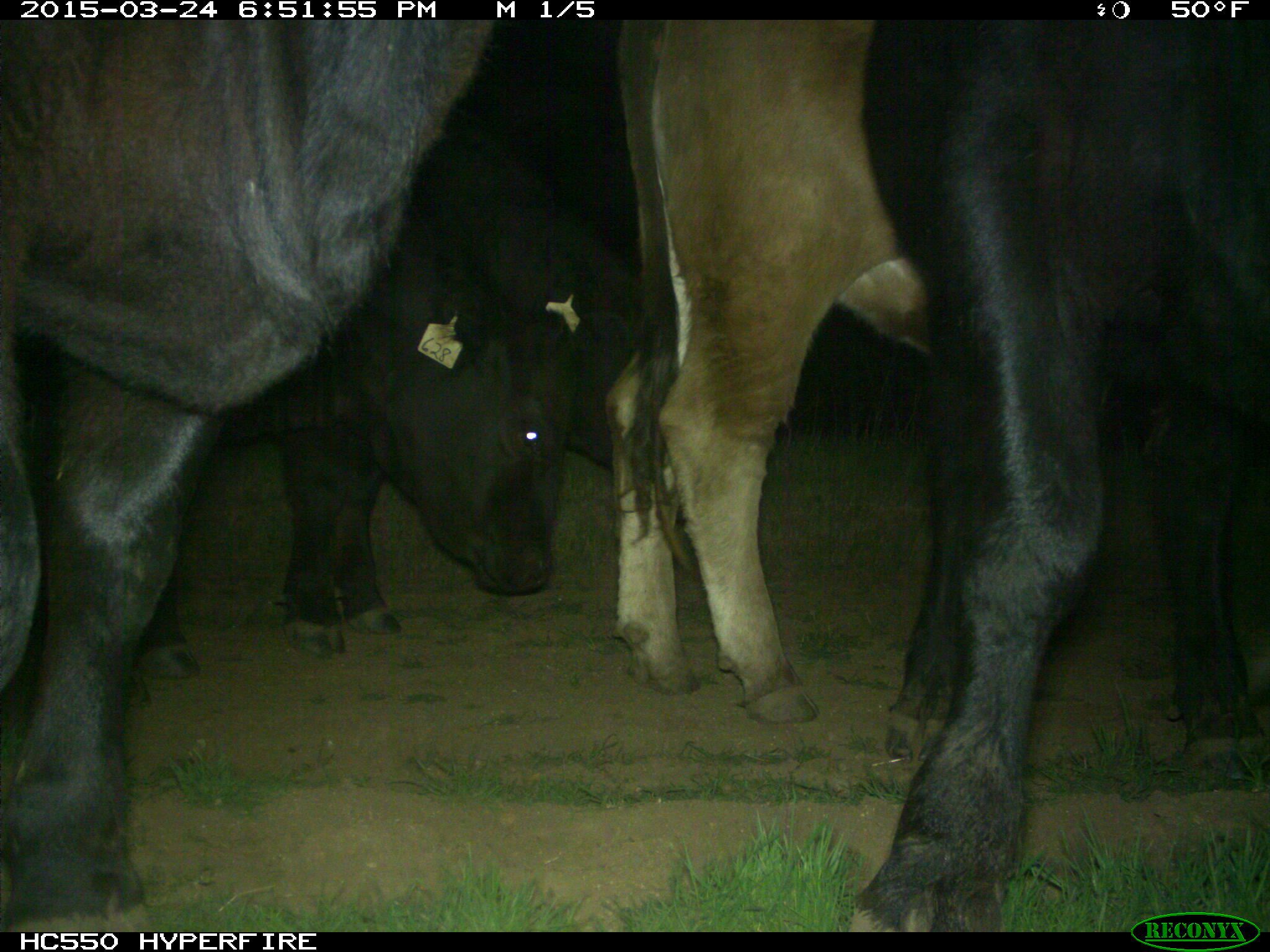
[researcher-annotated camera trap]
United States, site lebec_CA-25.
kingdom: Animalia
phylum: Chordata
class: Mammalia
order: Artiodactyla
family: Bovidae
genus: Bos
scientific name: Bos taurus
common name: domestic cow